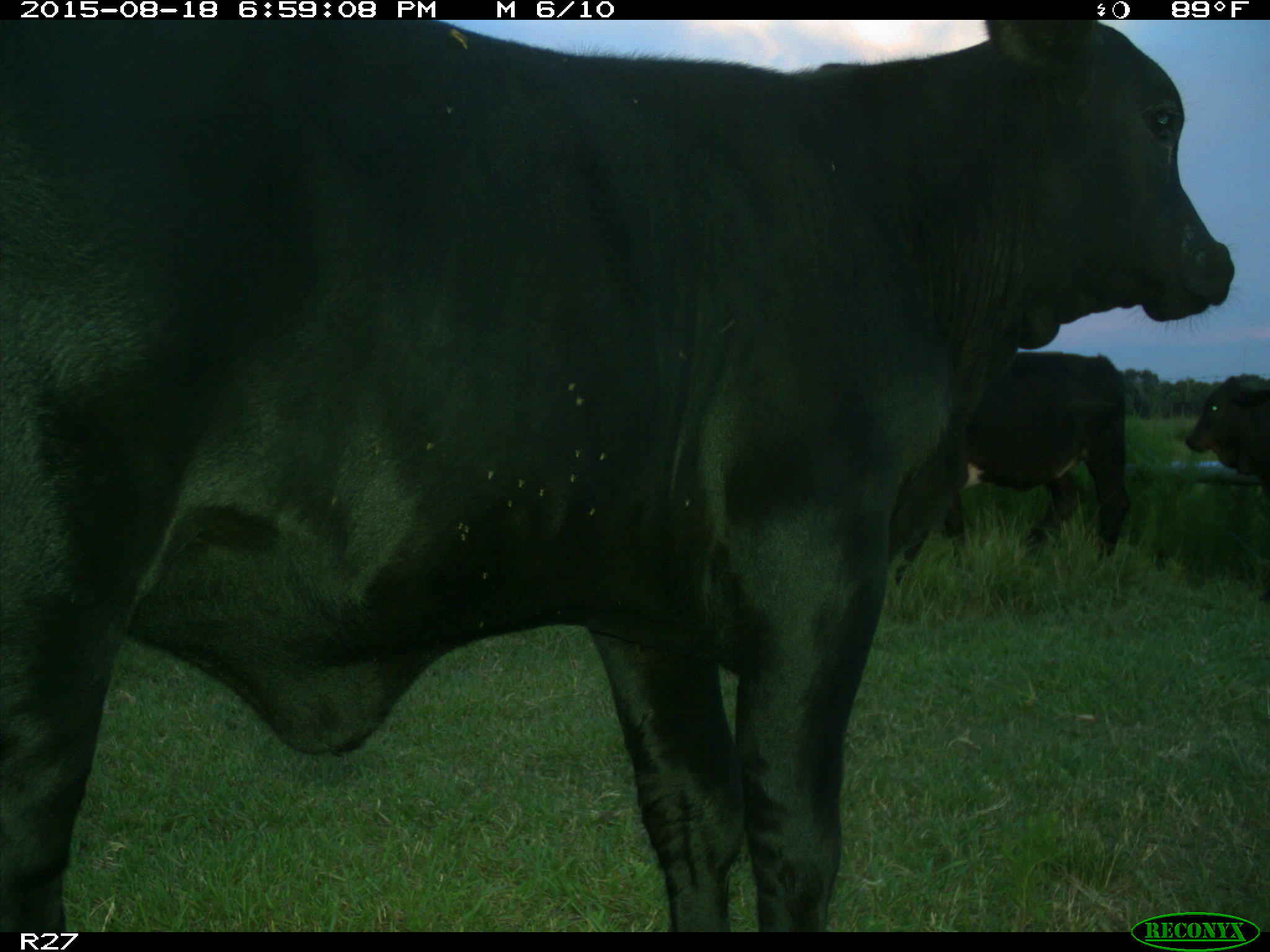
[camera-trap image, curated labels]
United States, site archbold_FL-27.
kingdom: Animalia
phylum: Chordata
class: Mammalia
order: Artiodactyla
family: Bovidae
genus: Bos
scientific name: Bos taurus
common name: domestic cow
Bos taurus (domestic cow).